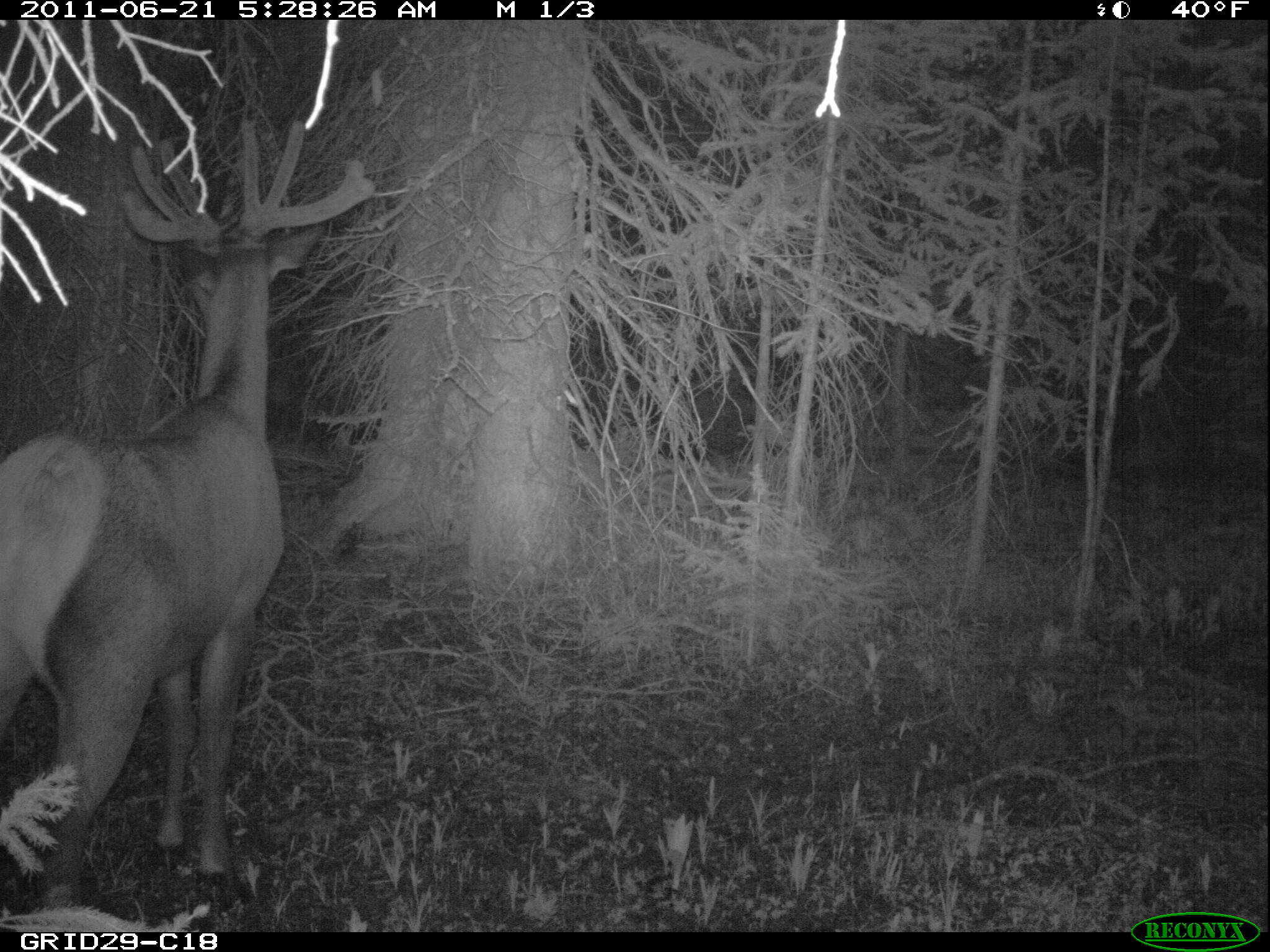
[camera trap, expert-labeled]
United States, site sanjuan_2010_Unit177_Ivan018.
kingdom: Animalia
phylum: Chordata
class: Mammalia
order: Artiodactyla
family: Cervidae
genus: Cervus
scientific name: Cervus elaphus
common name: red deer